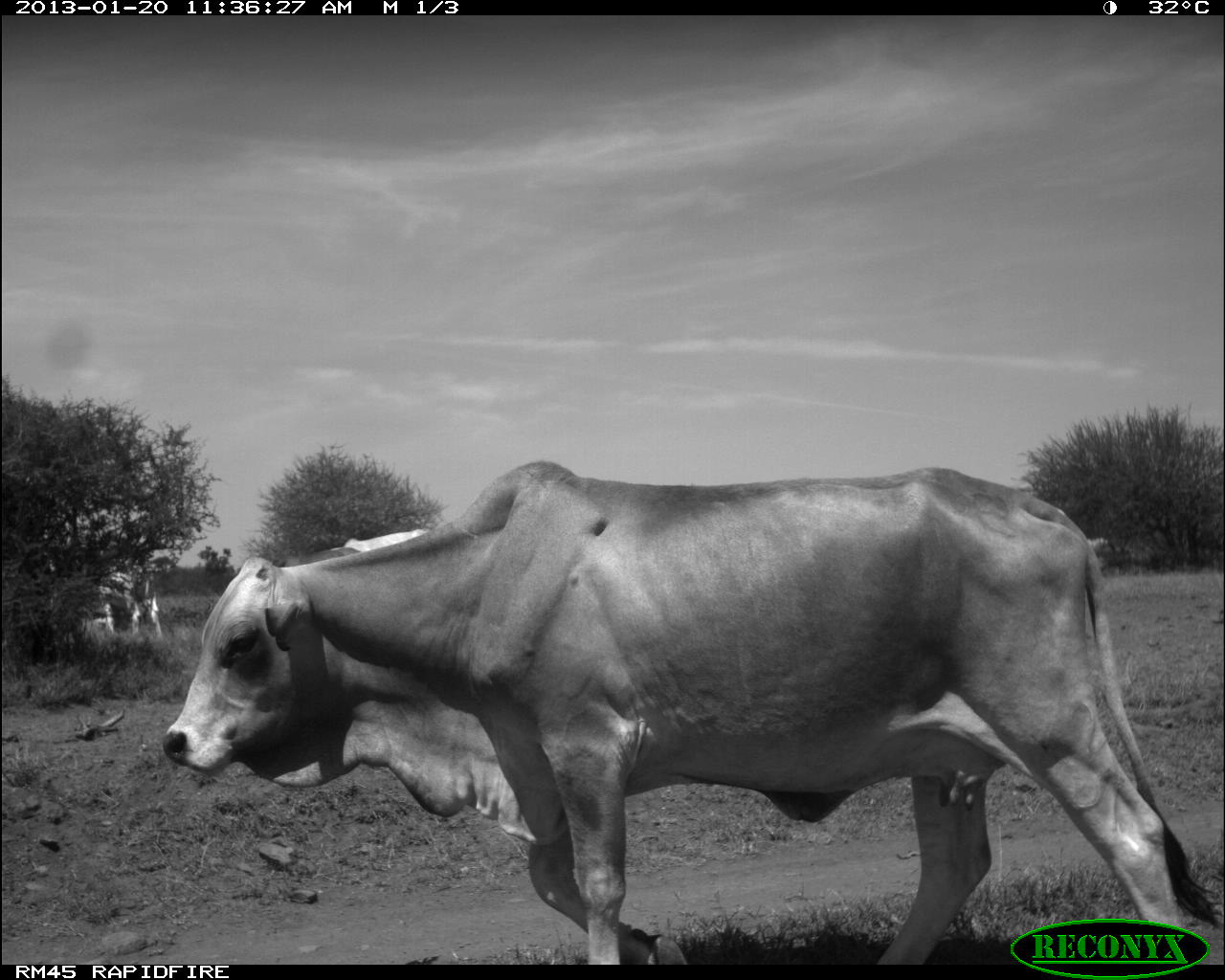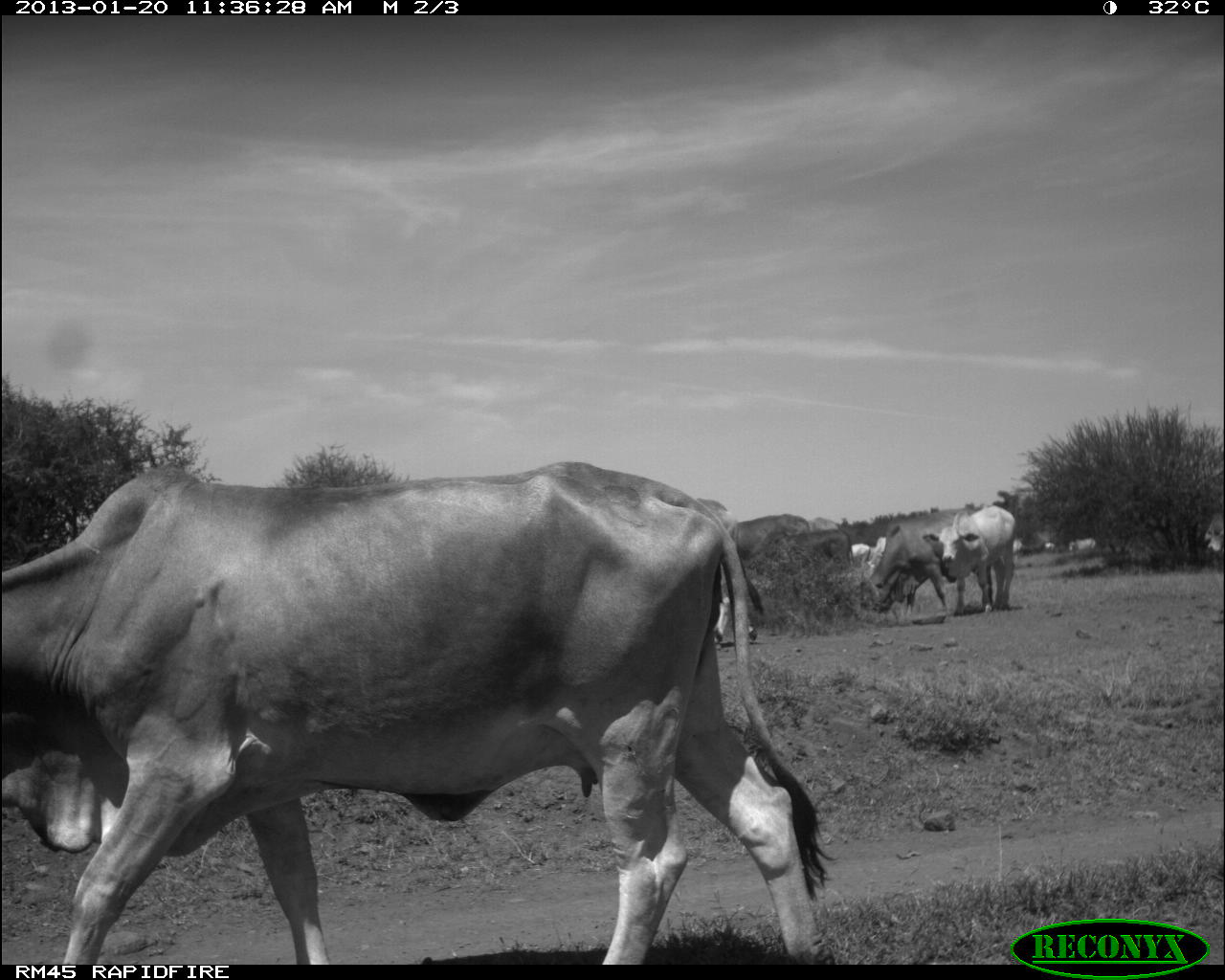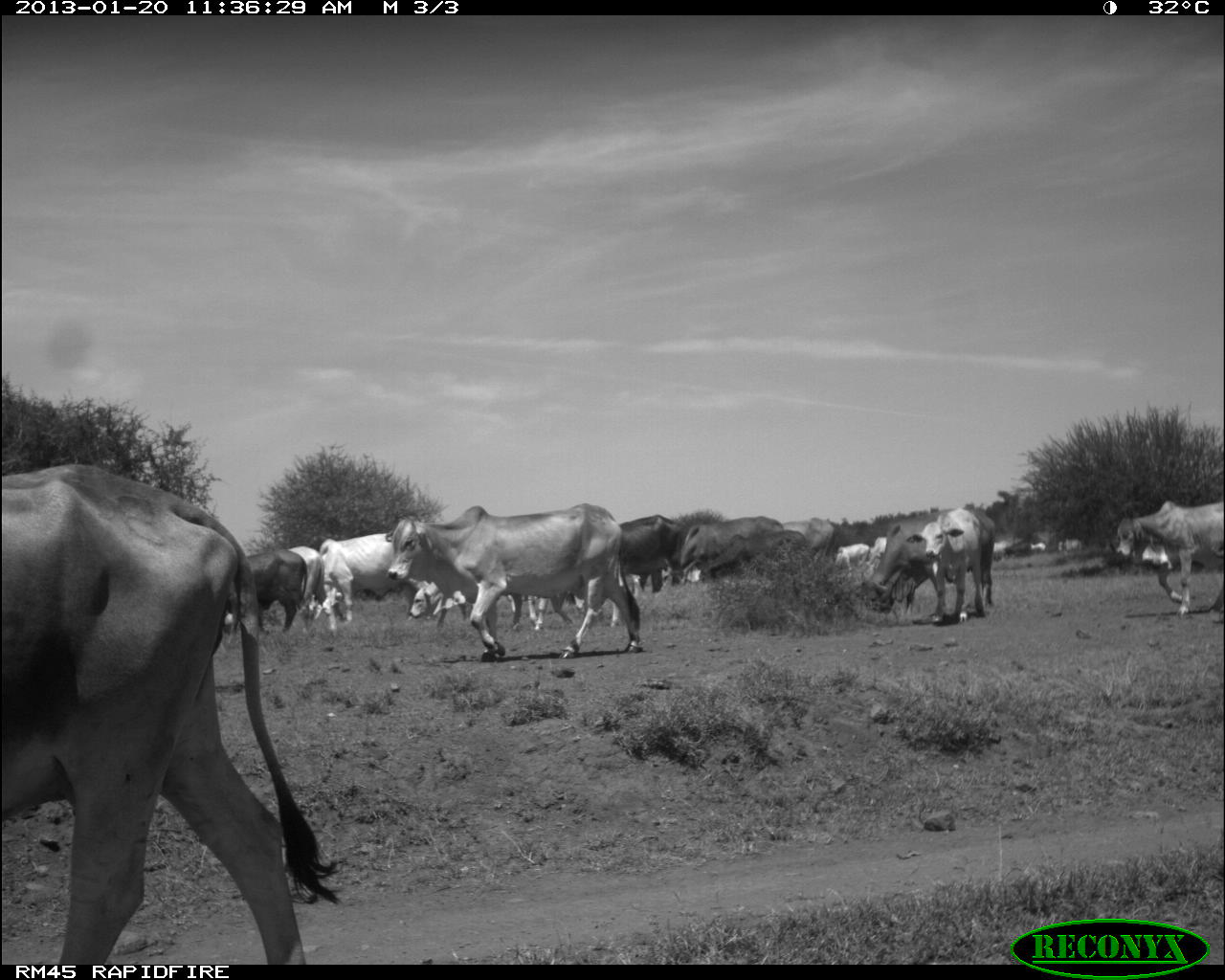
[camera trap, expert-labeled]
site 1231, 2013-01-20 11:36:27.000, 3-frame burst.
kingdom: Animalia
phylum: Chordata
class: Mammalia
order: Artiodactyla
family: Bovidae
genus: Bos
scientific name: Bos taurus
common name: domestic cattle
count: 3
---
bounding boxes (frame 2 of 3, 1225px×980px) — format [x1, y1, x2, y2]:
bos taurus: [0, 454, 827, 964]; [861, 507, 994, 619]; [729, 526, 853, 611]; [925, 503, 1016, 618]; [721, 512, 813, 563]; [1067, 536, 1097, 555]